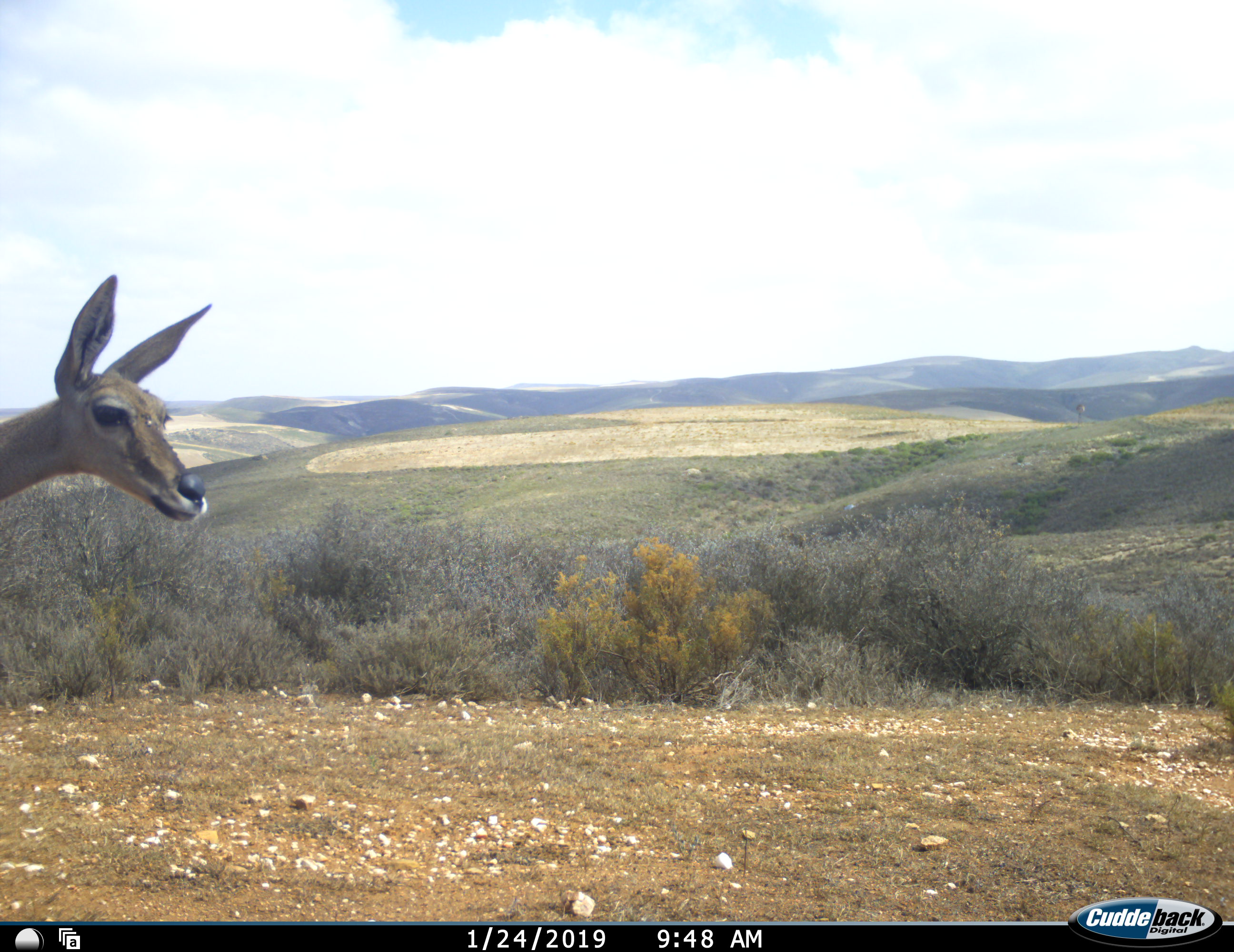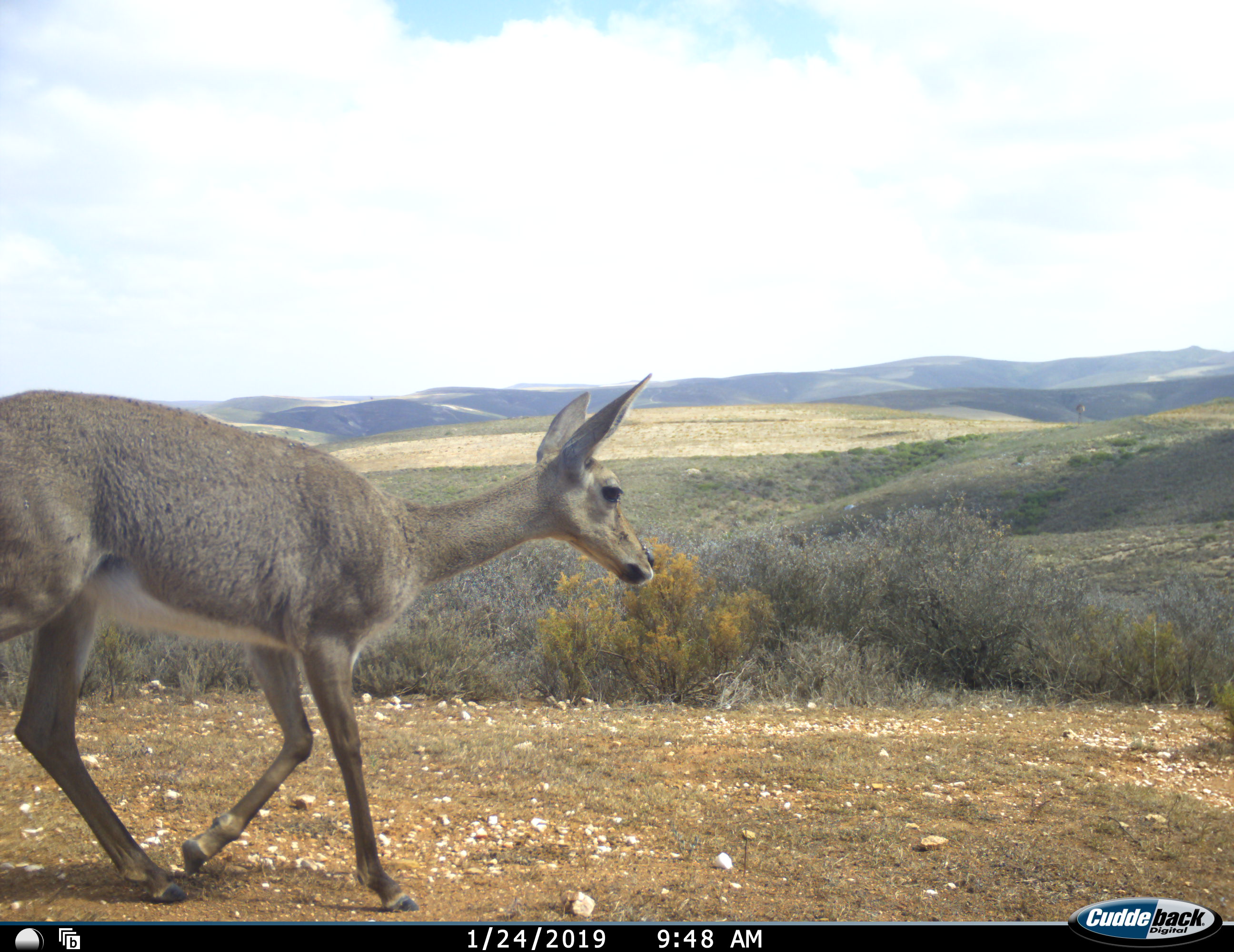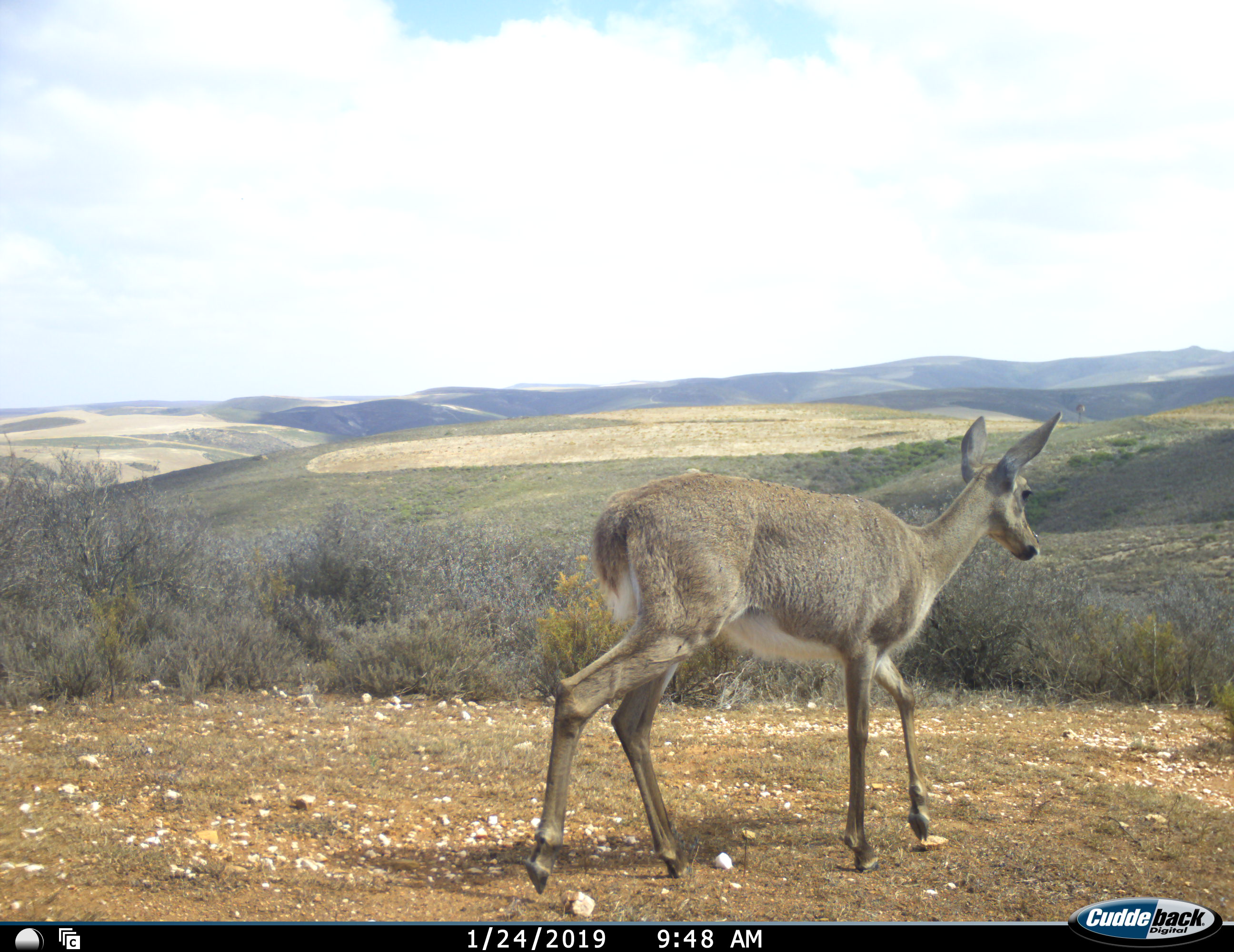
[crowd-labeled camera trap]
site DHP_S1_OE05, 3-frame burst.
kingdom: Animalia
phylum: Chordata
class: Mammalia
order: Artiodactyla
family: Bovidae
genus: Pelea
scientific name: Pelea capreolus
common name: grey rhebok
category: rhebokgrey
Rhebokgrey (grey rhebok) (Pelea capreolus), count 1. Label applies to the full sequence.